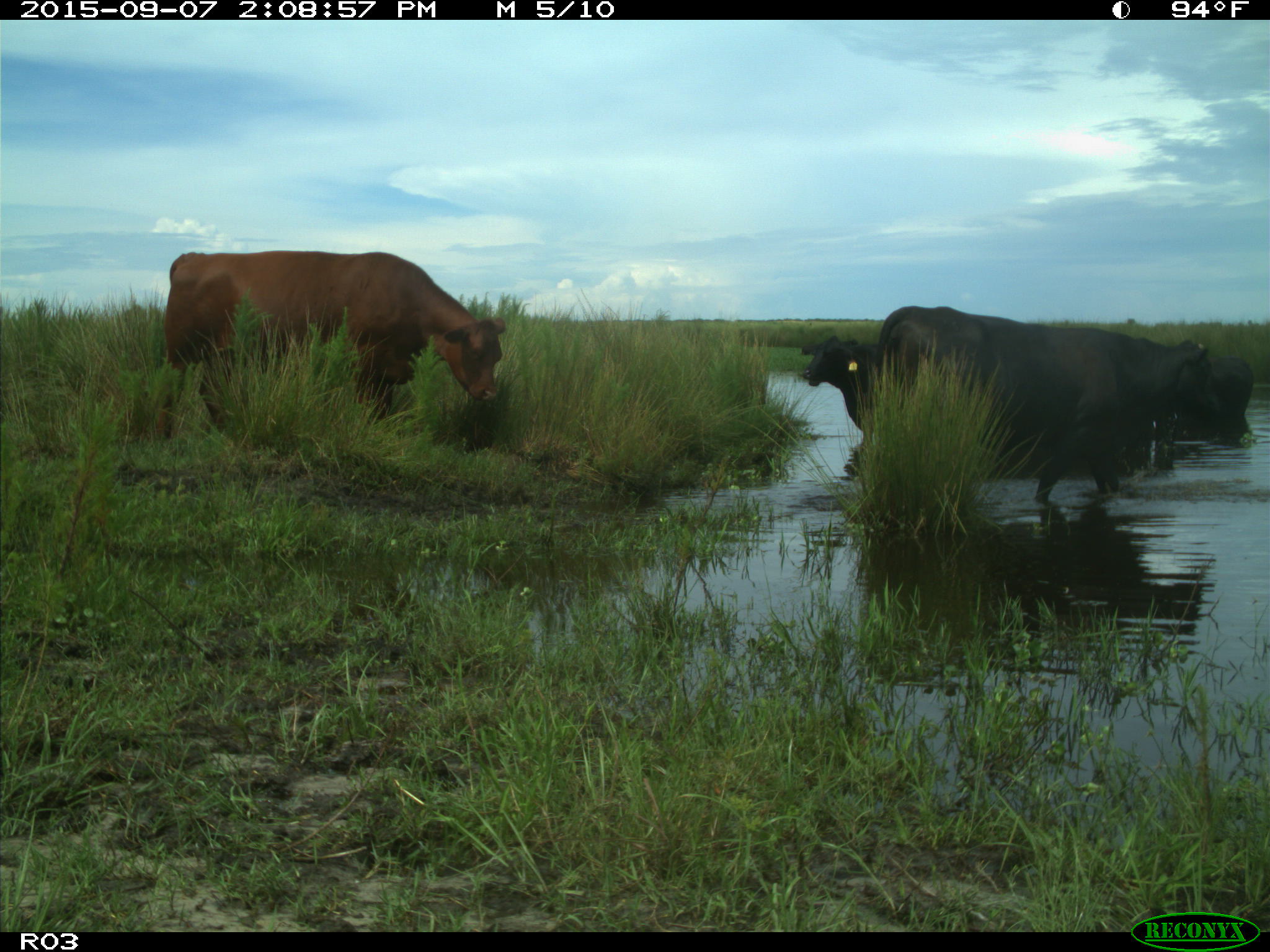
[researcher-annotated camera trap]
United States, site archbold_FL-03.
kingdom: Animalia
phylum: Chordata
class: Mammalia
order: Artiodactyla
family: Bovidae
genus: Bos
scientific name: Bos taurus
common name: domestic cow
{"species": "Bos taurus (domestic cow)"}